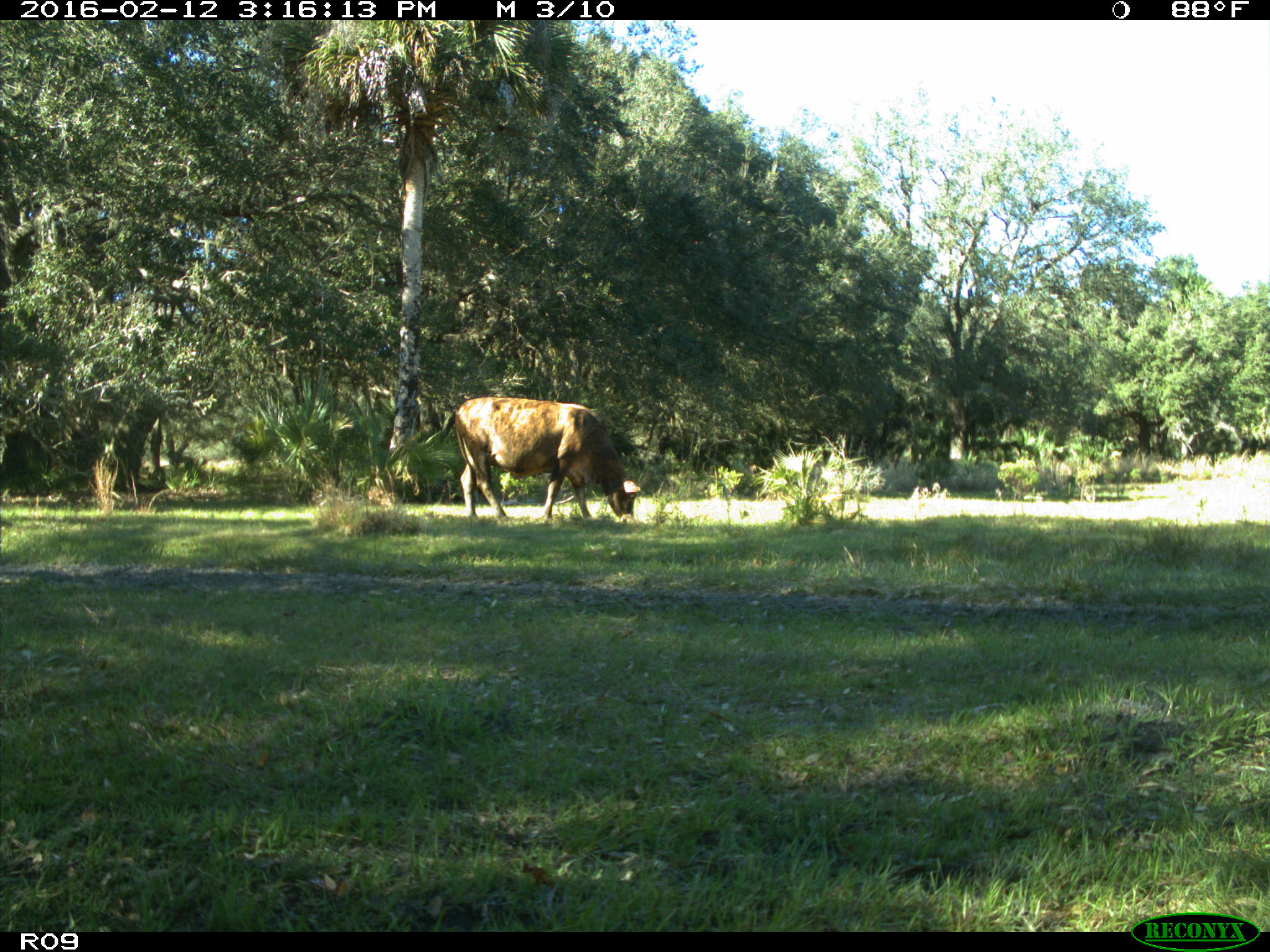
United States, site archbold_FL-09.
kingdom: Animalia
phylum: Chordata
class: Mammalia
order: Artiodactyla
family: Bovidae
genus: Bos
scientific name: Bos taurus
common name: domestic cow